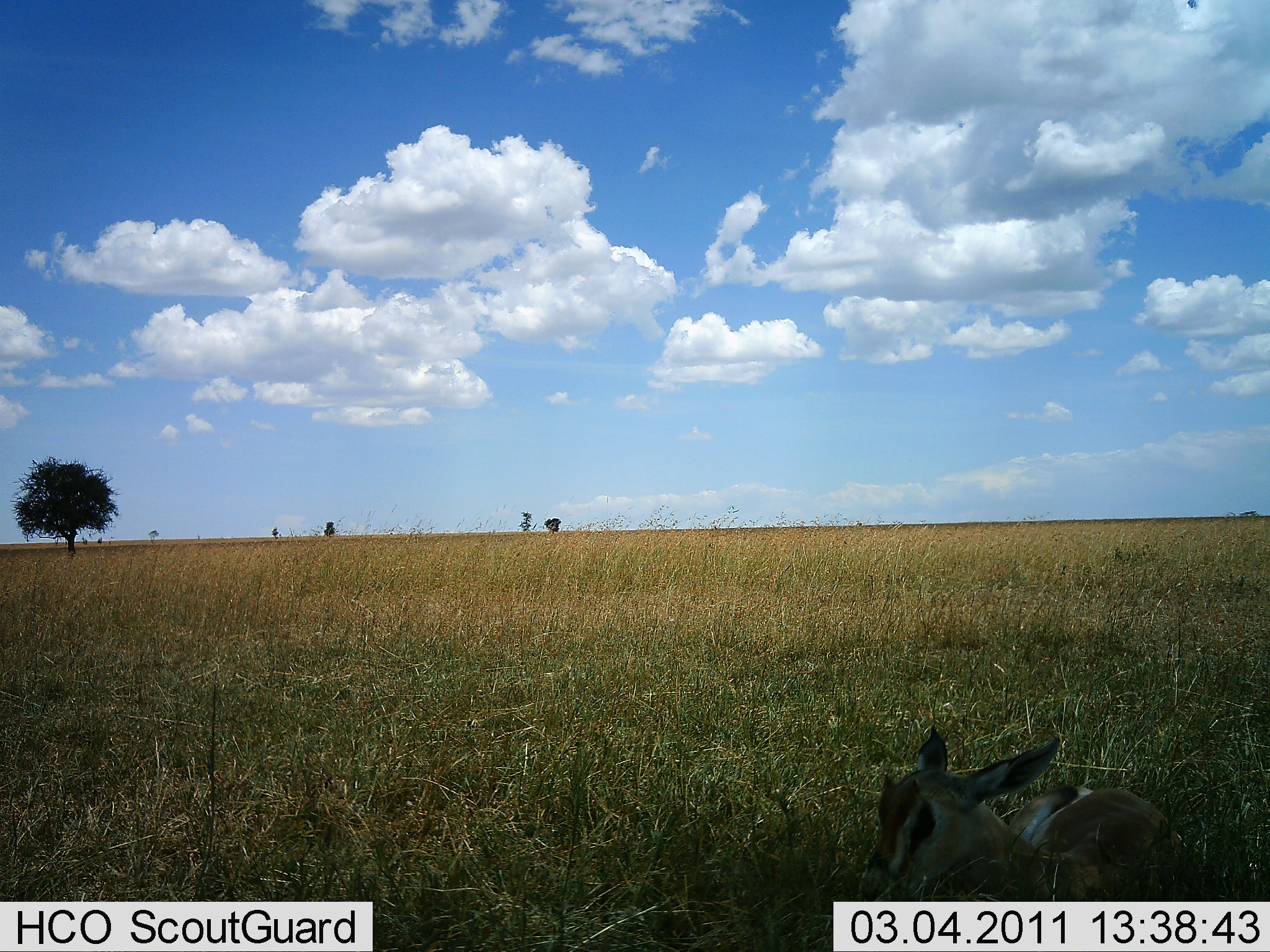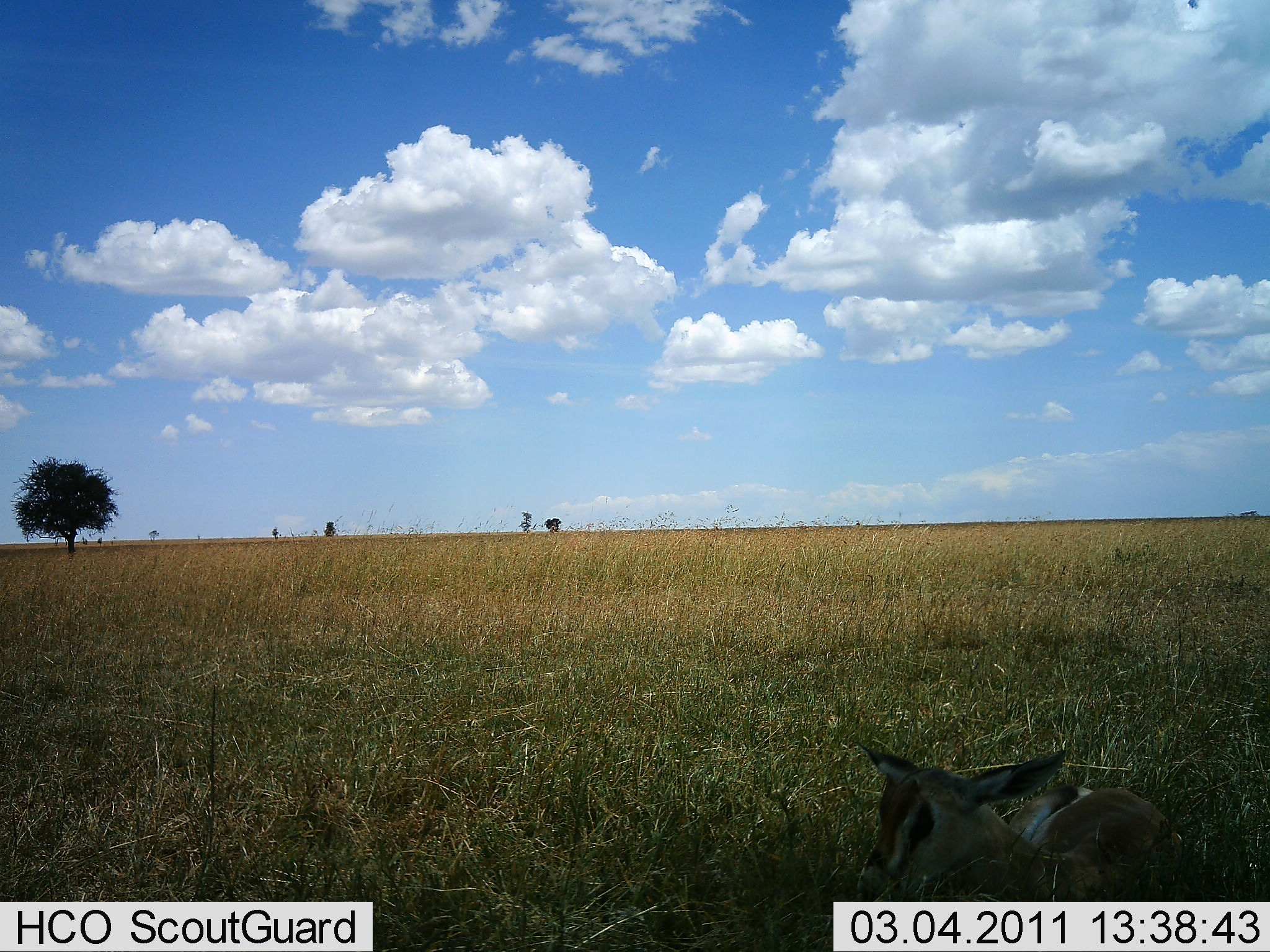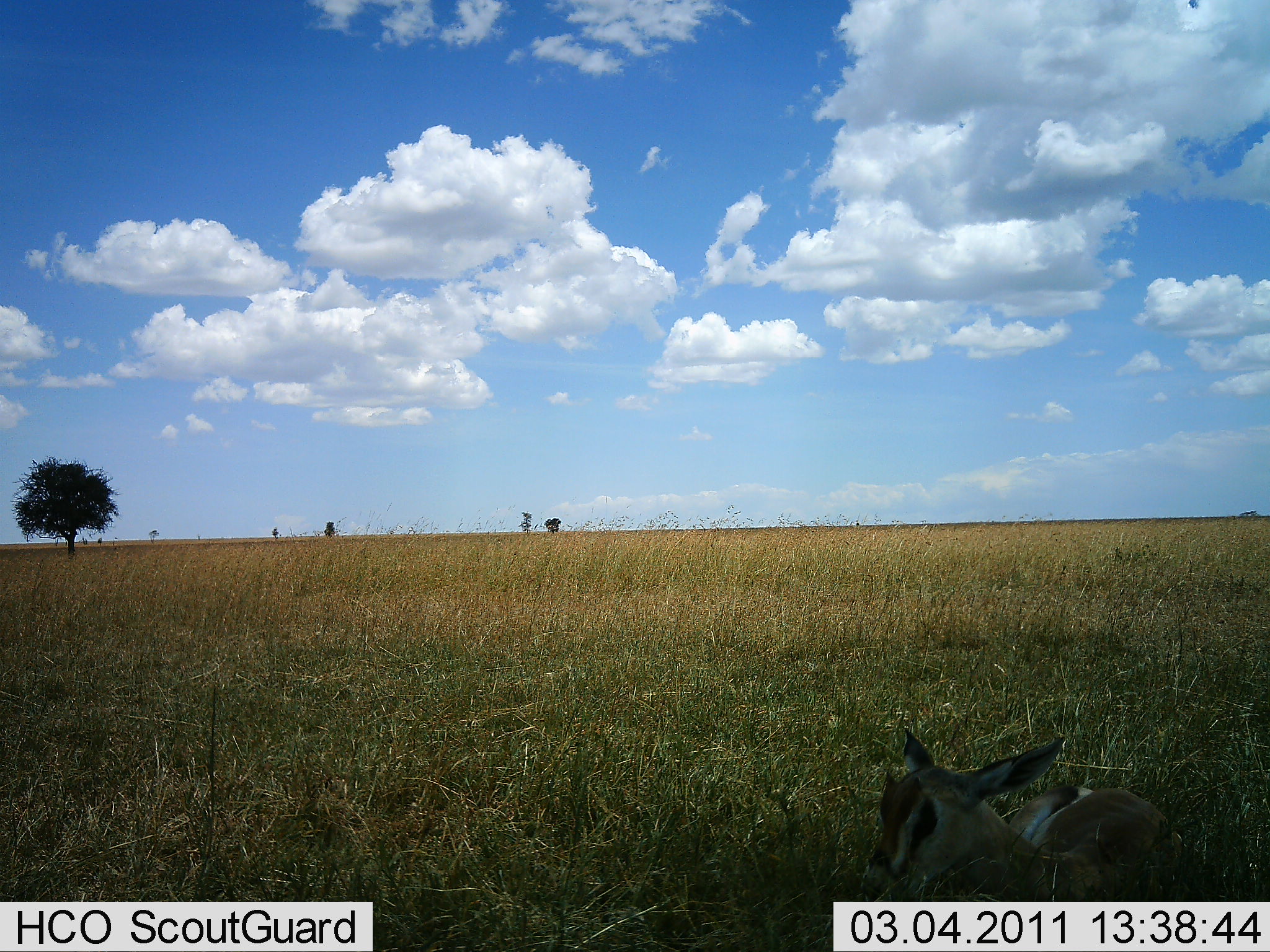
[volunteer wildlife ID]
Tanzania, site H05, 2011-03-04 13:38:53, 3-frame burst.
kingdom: Animalia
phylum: Chordata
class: Mammalia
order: Artiodactyla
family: Bovidae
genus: Eudorcas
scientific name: Eudorcas thomsonii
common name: thomson's gazelle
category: gazellethomsons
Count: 1.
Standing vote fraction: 8%.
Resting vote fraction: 92%.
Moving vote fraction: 0%.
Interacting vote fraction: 0%.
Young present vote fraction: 33%.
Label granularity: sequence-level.